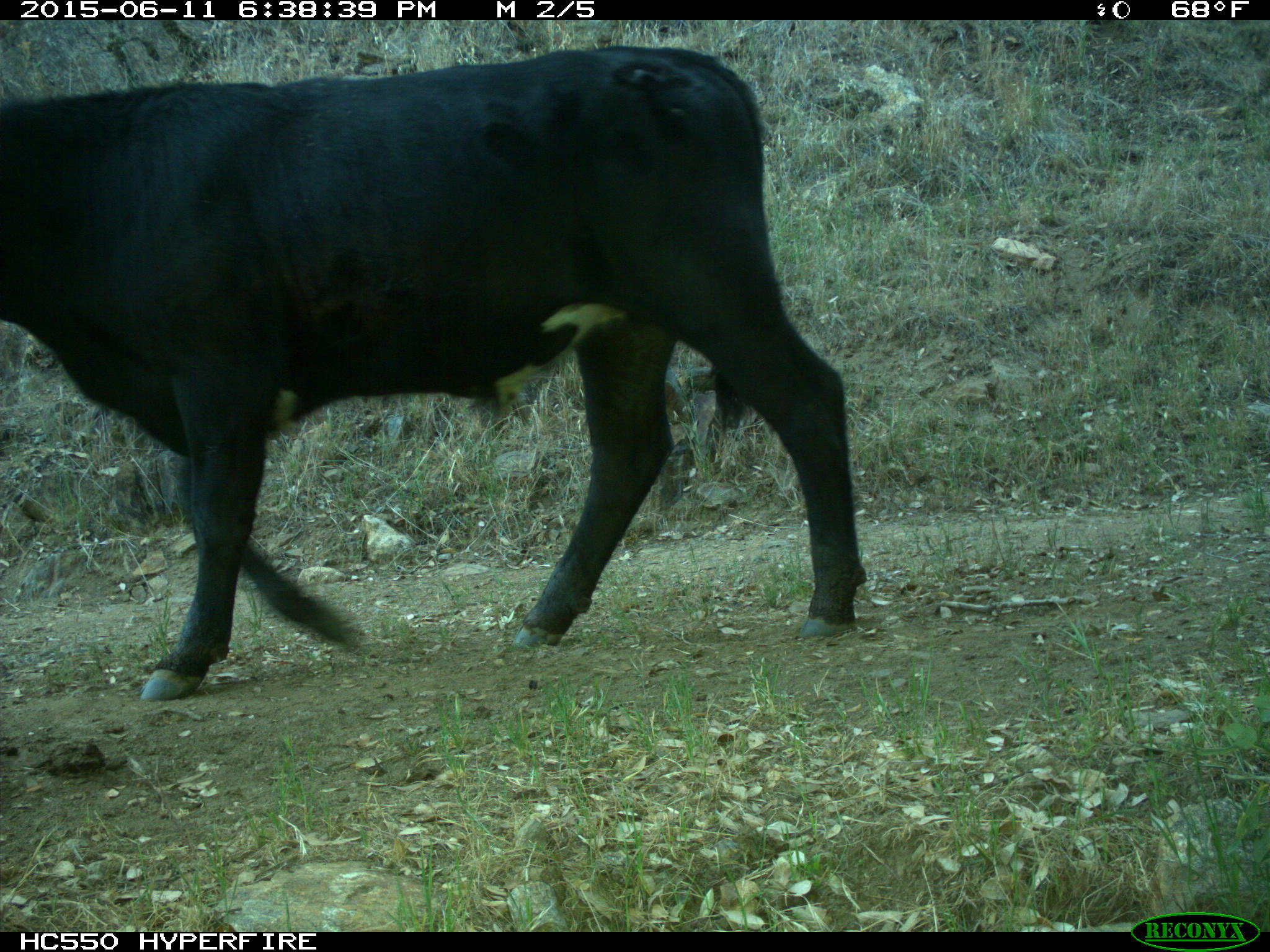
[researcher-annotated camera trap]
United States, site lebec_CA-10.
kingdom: Animalia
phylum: Chordata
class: Mammalia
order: Artiodactyla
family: Bovidae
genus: Bos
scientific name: Bos taurus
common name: domestic cow